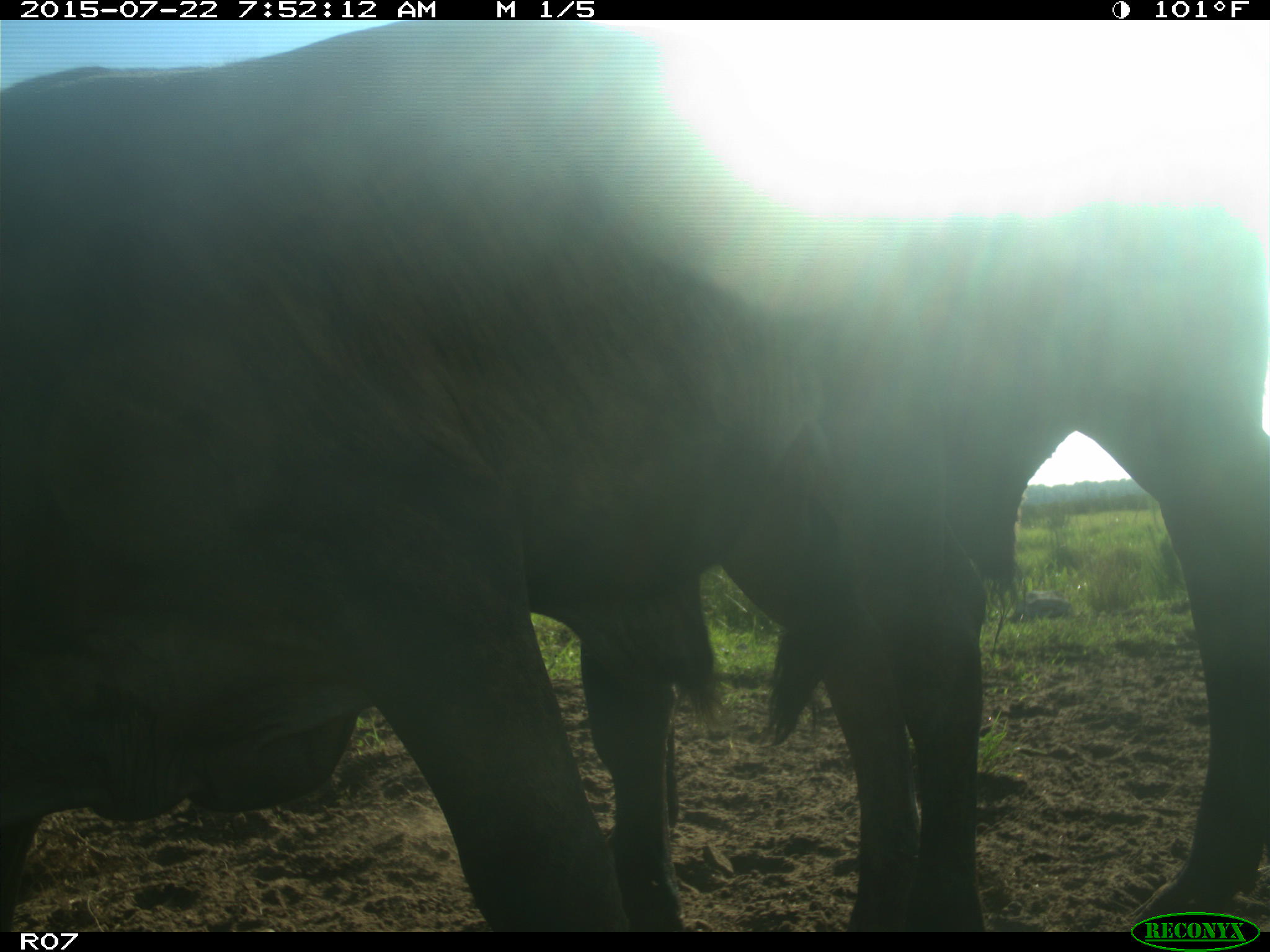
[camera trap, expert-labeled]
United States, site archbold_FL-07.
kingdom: Animalia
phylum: Chordata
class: Mammalia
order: Artiodactyla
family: Suidae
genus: Sus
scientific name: Sus scrofa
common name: wild boar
Sus scrofa (wild boar).